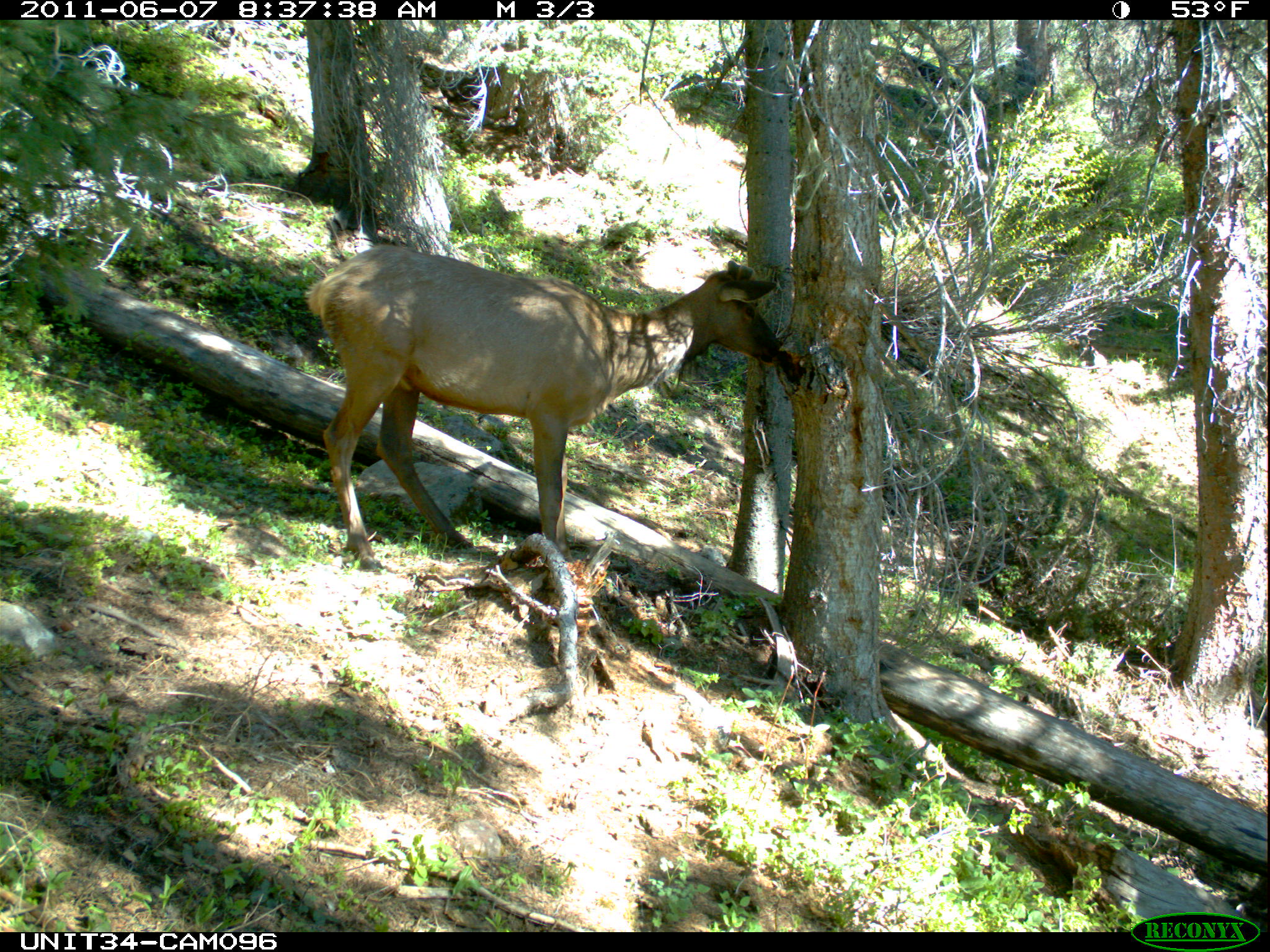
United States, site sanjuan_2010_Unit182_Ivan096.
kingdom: Animalia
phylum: Chordata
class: Mammalia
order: Artiodactyla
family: Cervidae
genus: Cervus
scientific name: Cervus elaphus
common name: red deer